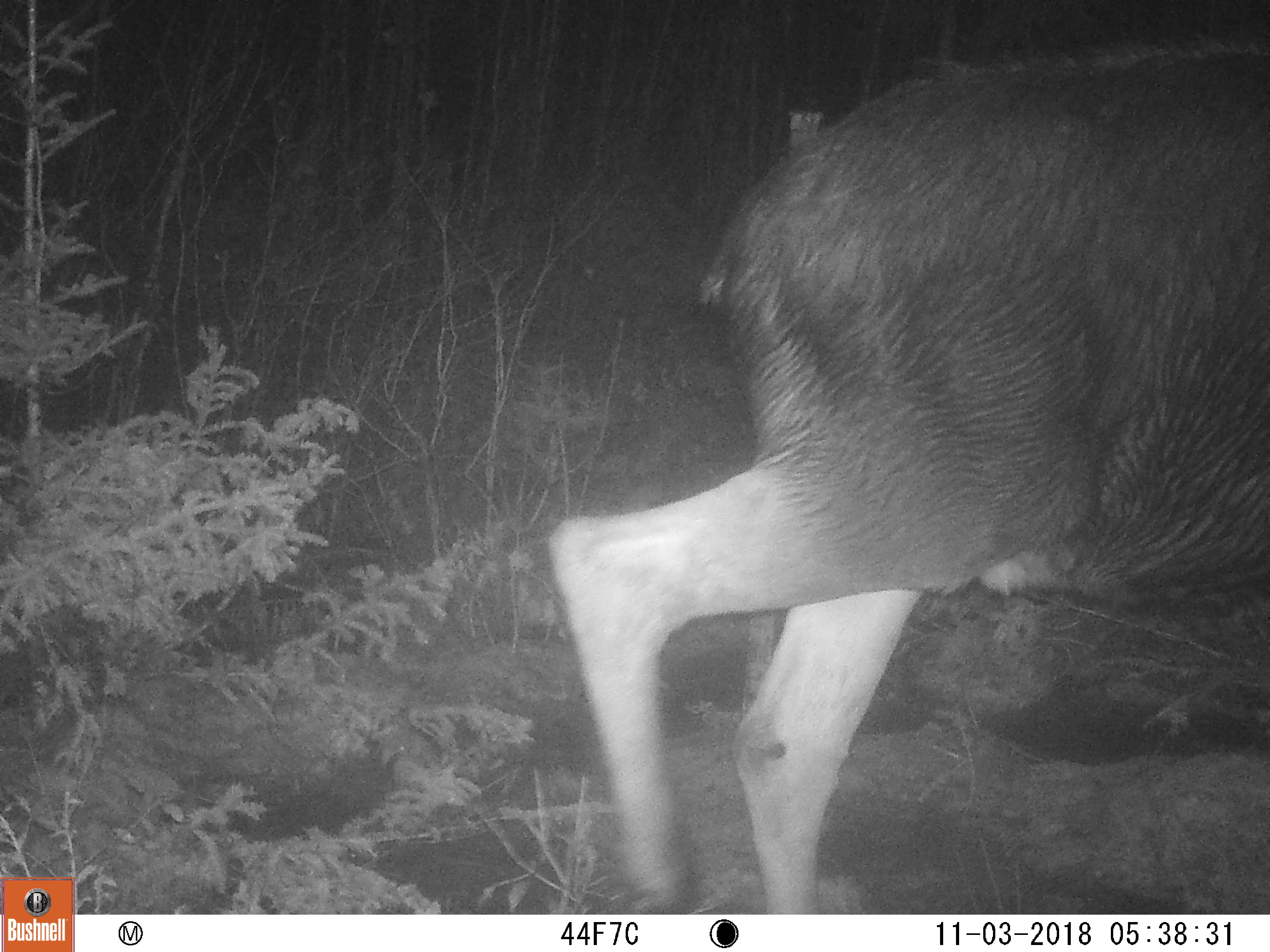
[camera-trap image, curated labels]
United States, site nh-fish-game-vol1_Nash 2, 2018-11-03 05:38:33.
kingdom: Animalia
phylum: Chordata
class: Mammalia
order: Artiodactyla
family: Cervidae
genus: Alces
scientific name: Alces alces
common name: moose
Moose (Alces alces).